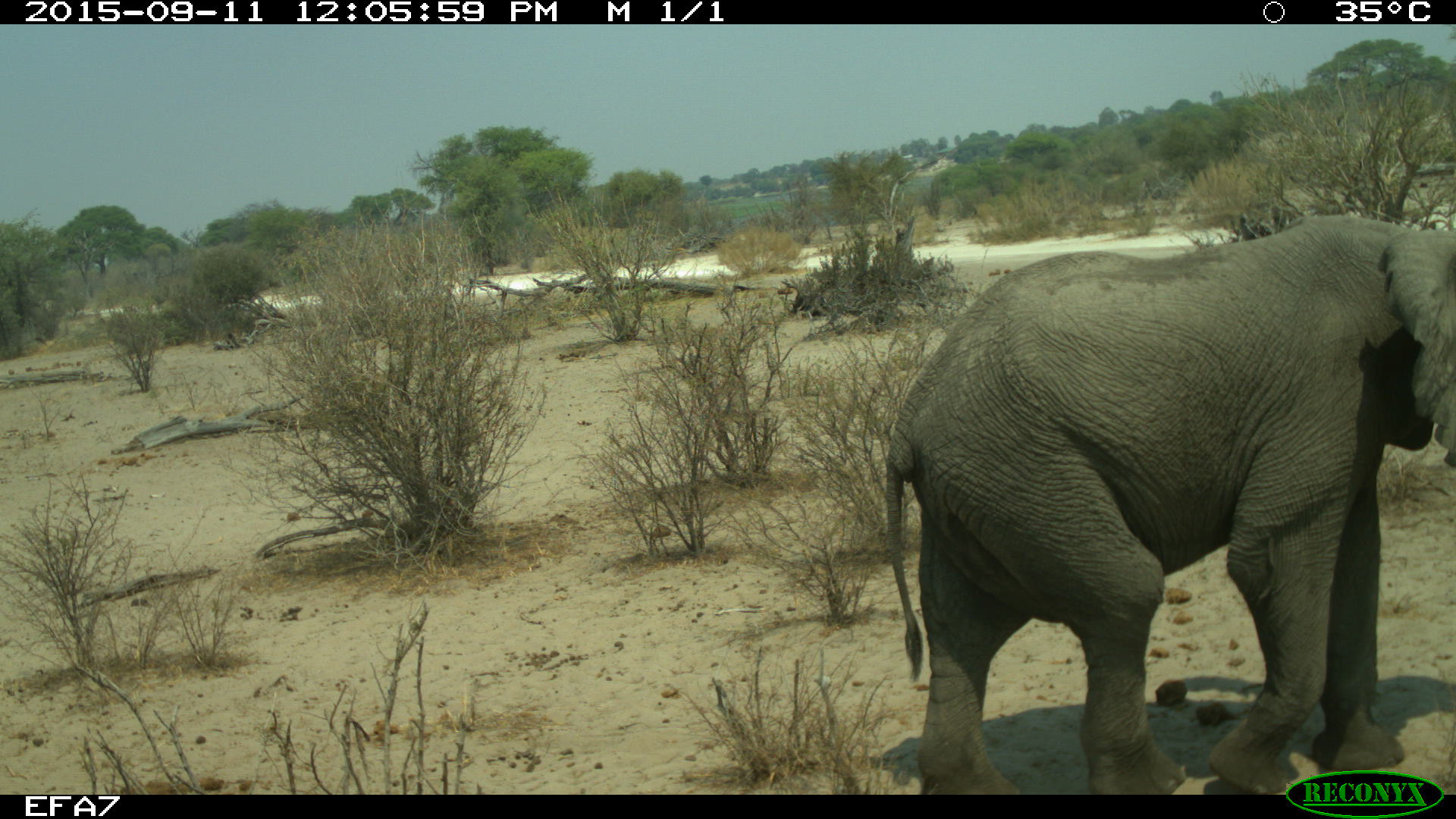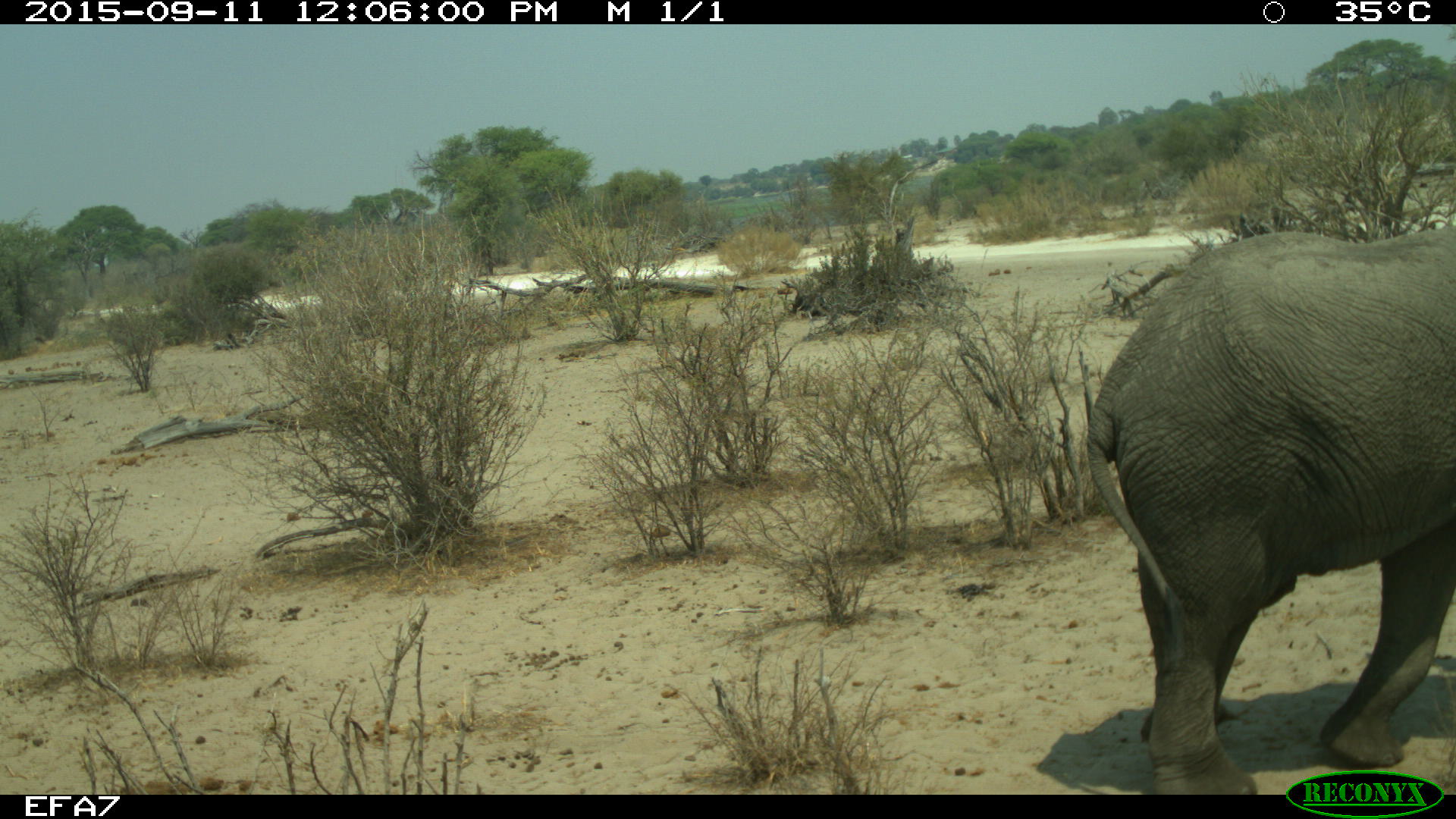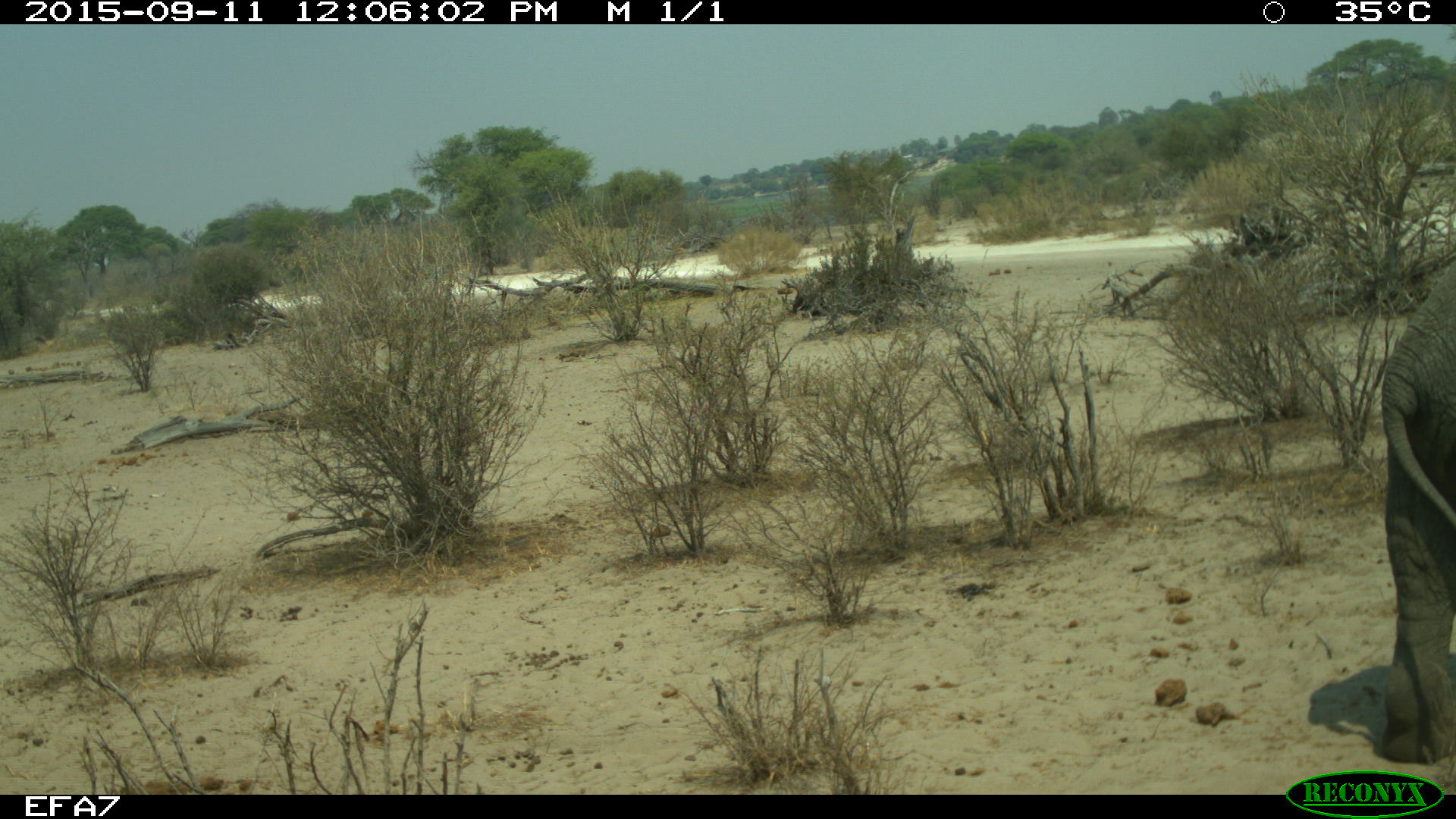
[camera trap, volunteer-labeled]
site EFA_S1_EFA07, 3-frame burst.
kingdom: Animalia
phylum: Chordata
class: Mammalia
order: Proboscidea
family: Elephantidae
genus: Loxodonta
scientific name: Loxodonta africana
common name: african bush elephant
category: elephant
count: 1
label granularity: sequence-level